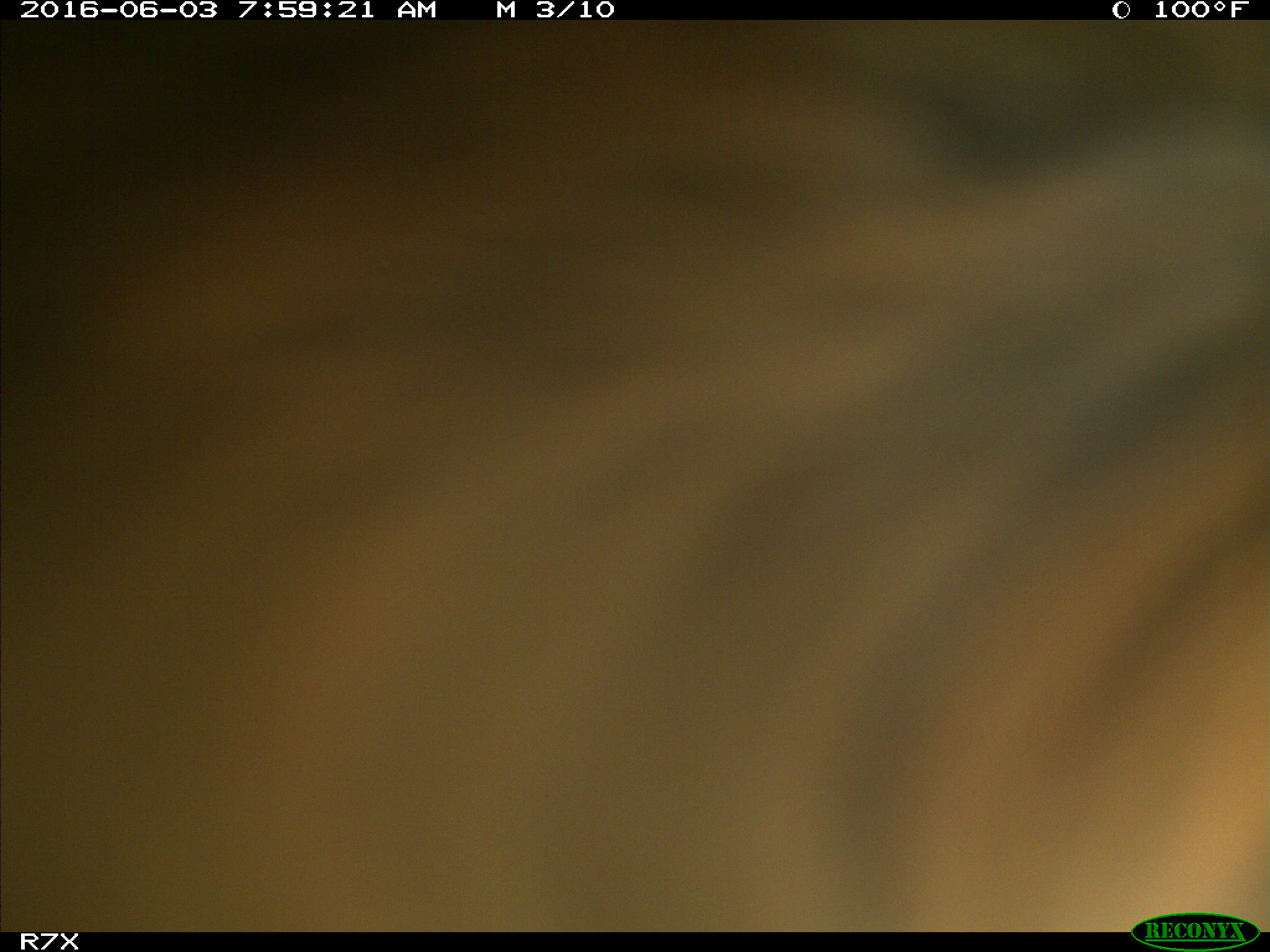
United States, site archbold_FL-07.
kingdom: Animalia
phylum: Chordata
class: Mammalia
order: Artiodactyla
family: Bovidae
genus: Bos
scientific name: Bos taurus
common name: domestic cow